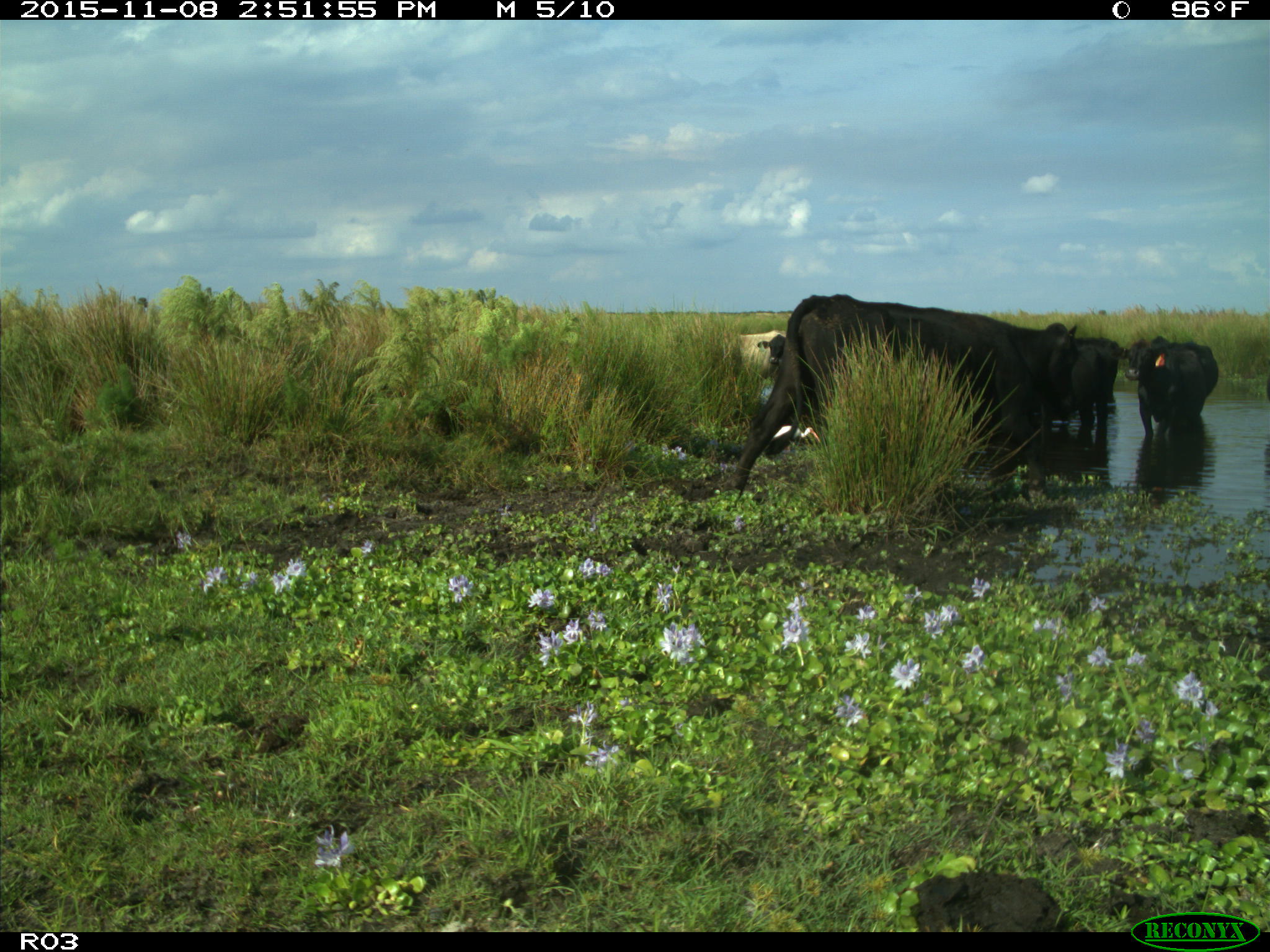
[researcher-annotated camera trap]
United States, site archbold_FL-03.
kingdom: Animalia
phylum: Chordata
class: Mammalia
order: Artiodactyla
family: Bovidae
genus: Bos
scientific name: Bos taurus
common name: domestic cow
Bos taurus (domestic cow).